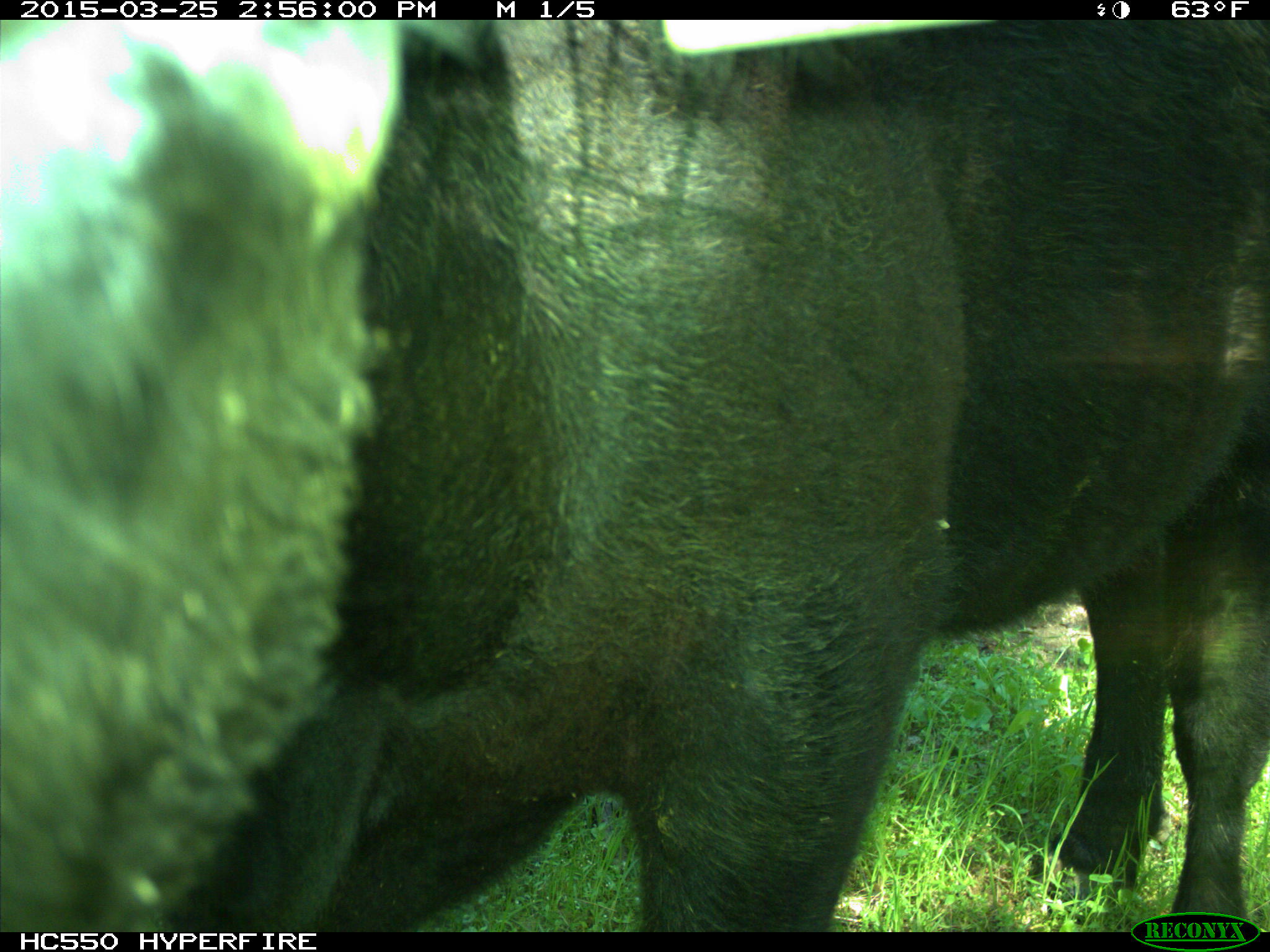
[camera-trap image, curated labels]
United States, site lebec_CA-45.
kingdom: Animalia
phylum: Chordata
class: Mammalia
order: Artiodactyla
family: Bovidae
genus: Bos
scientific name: Bos taurus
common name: domestic cow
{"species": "Bos taurus (domestic cow)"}